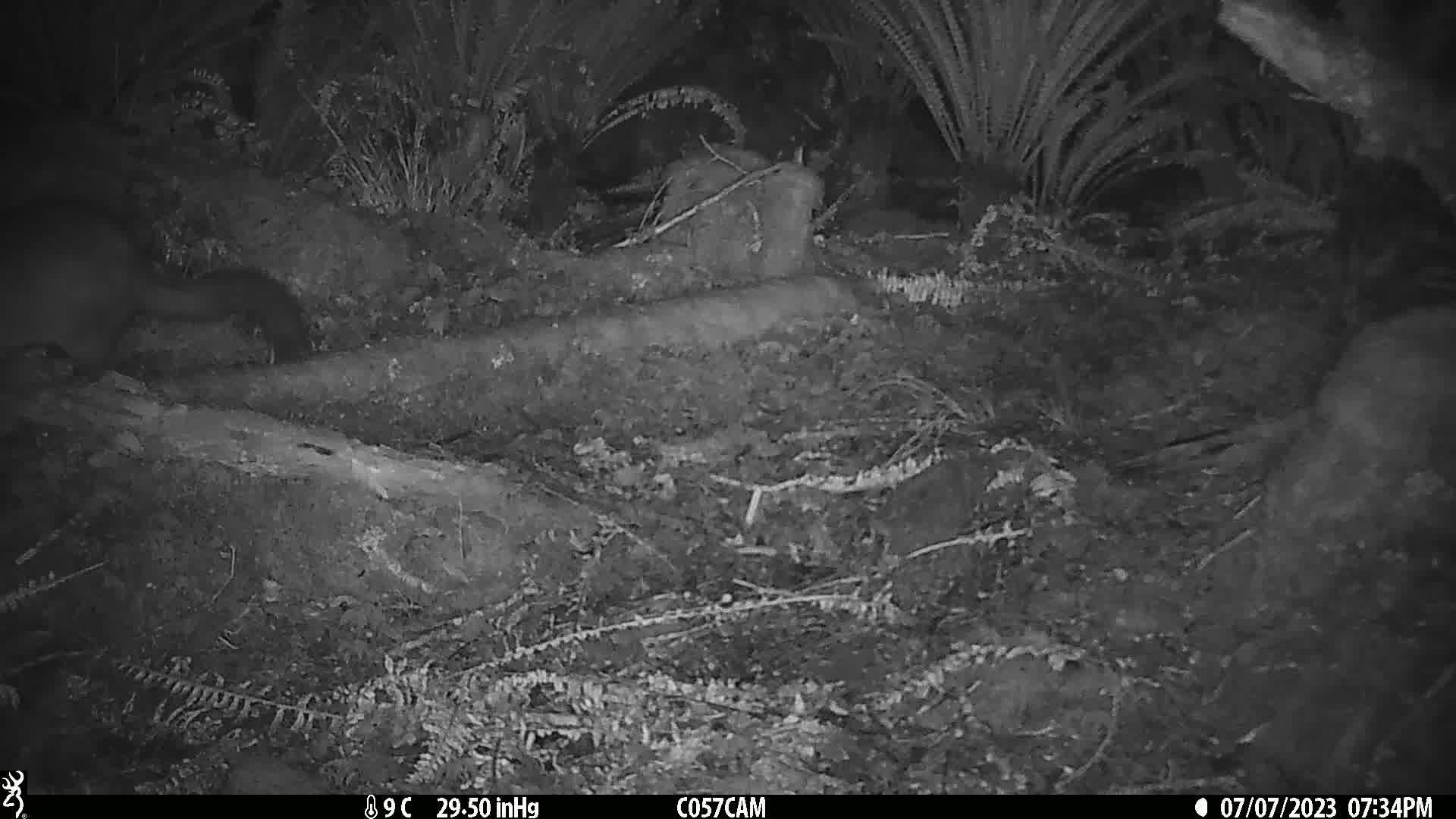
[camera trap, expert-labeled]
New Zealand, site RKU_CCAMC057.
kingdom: Animalia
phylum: Chordata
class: Mammalia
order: Diprotodontia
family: Phalangeridae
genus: Trichosurus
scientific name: Trichosurus vulpecula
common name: common brushtail possum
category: possum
Possum (common brushtail possum) (Trichosurus vulpecula).